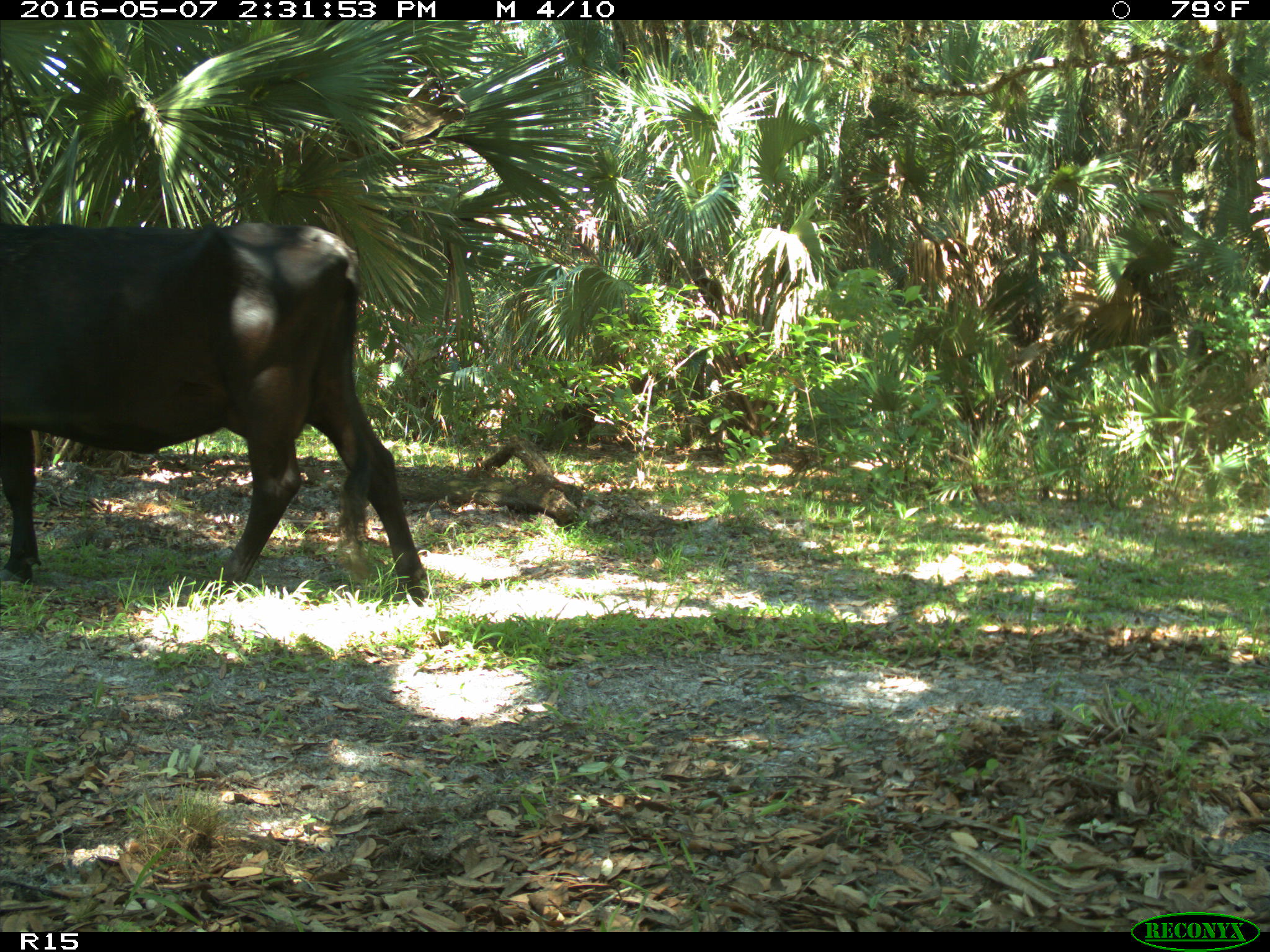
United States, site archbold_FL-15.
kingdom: Animalia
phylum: Chordata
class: Mammalia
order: Artiodactyla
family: Bovidae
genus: Bos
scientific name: Bos taurus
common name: domestic cow